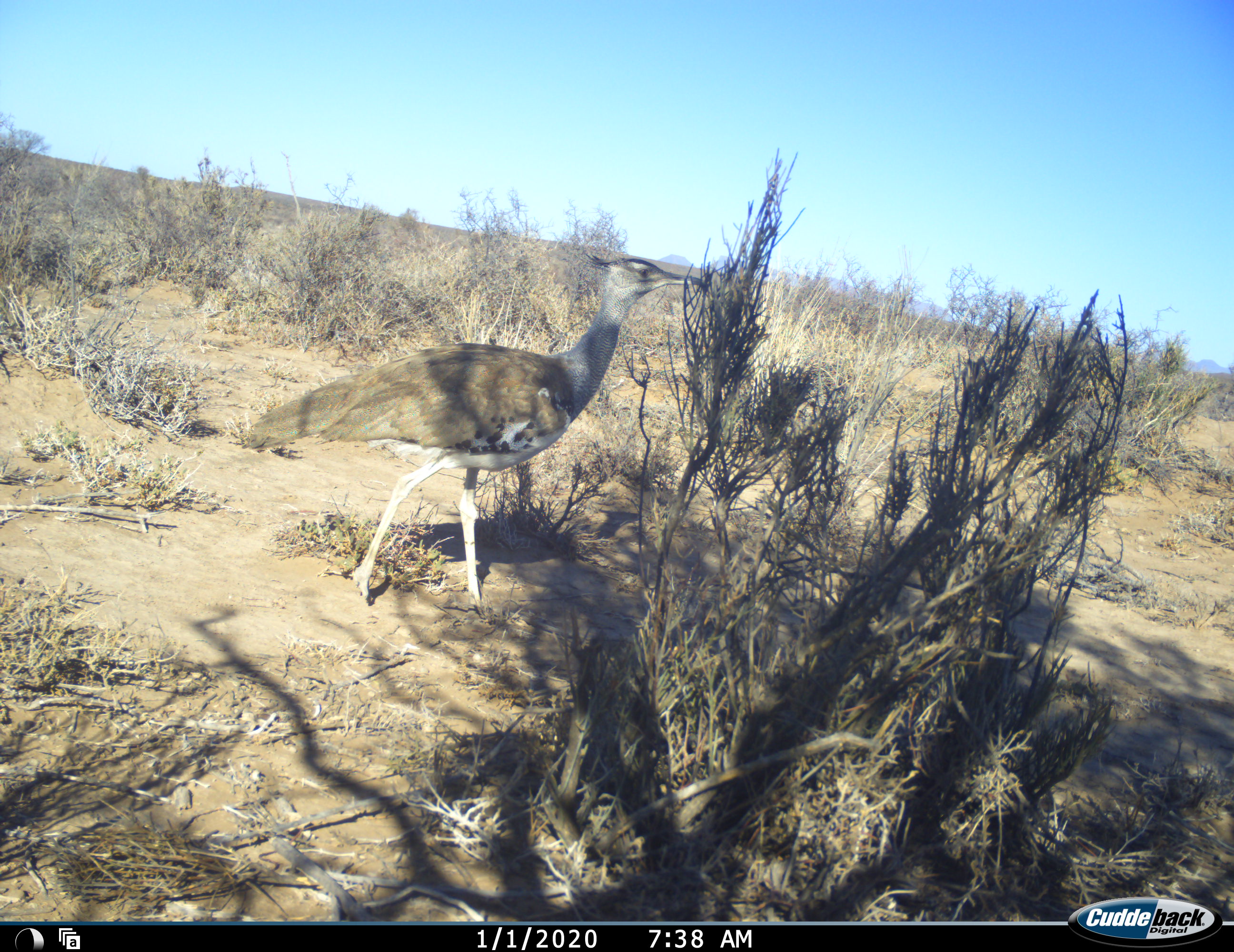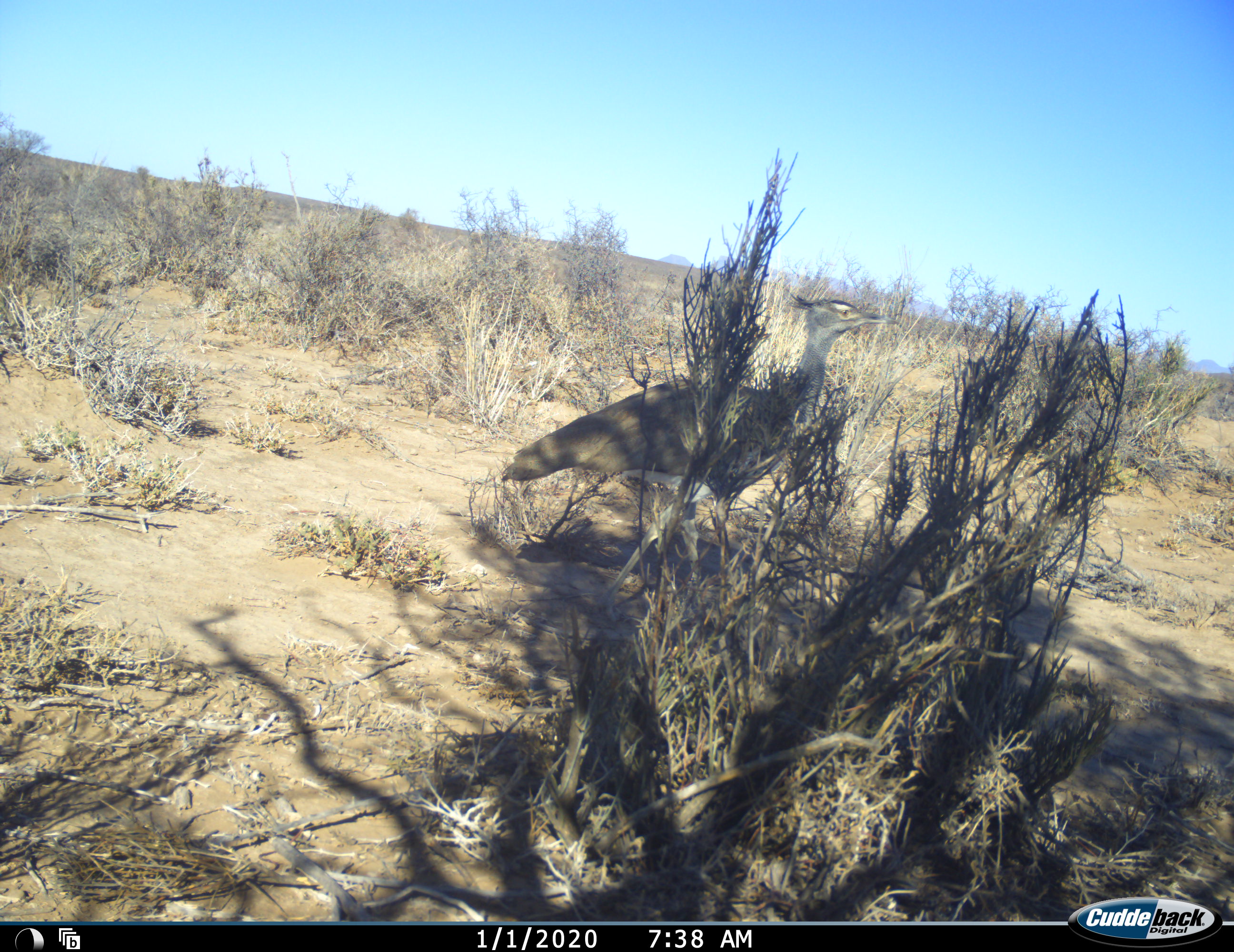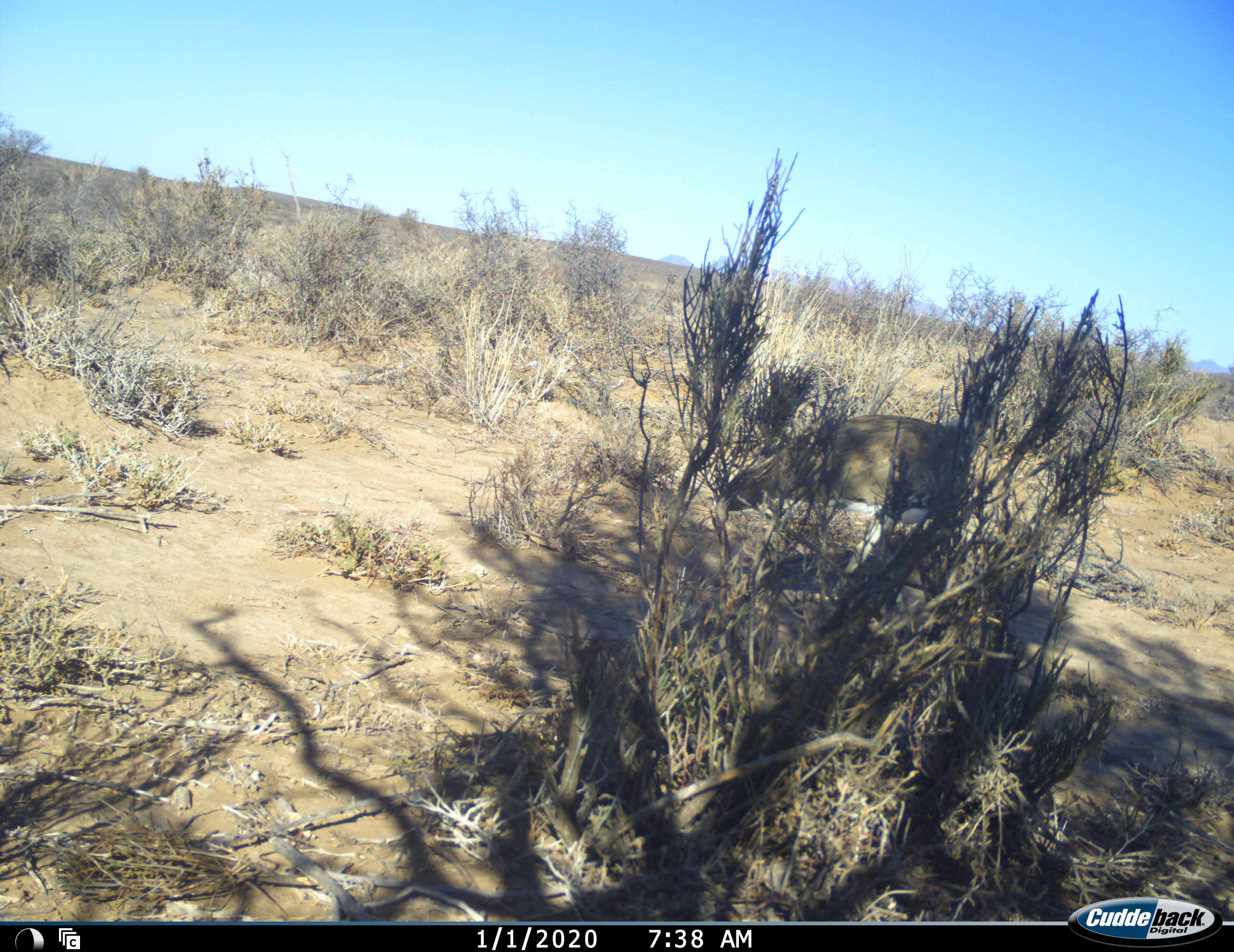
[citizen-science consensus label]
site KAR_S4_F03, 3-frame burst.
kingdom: Animalia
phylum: Chordata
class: Aves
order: Otidiformes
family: Otididae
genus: Ardeotis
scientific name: Ardeotis kori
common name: kori bustard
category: bustardkori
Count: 1.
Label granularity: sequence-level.